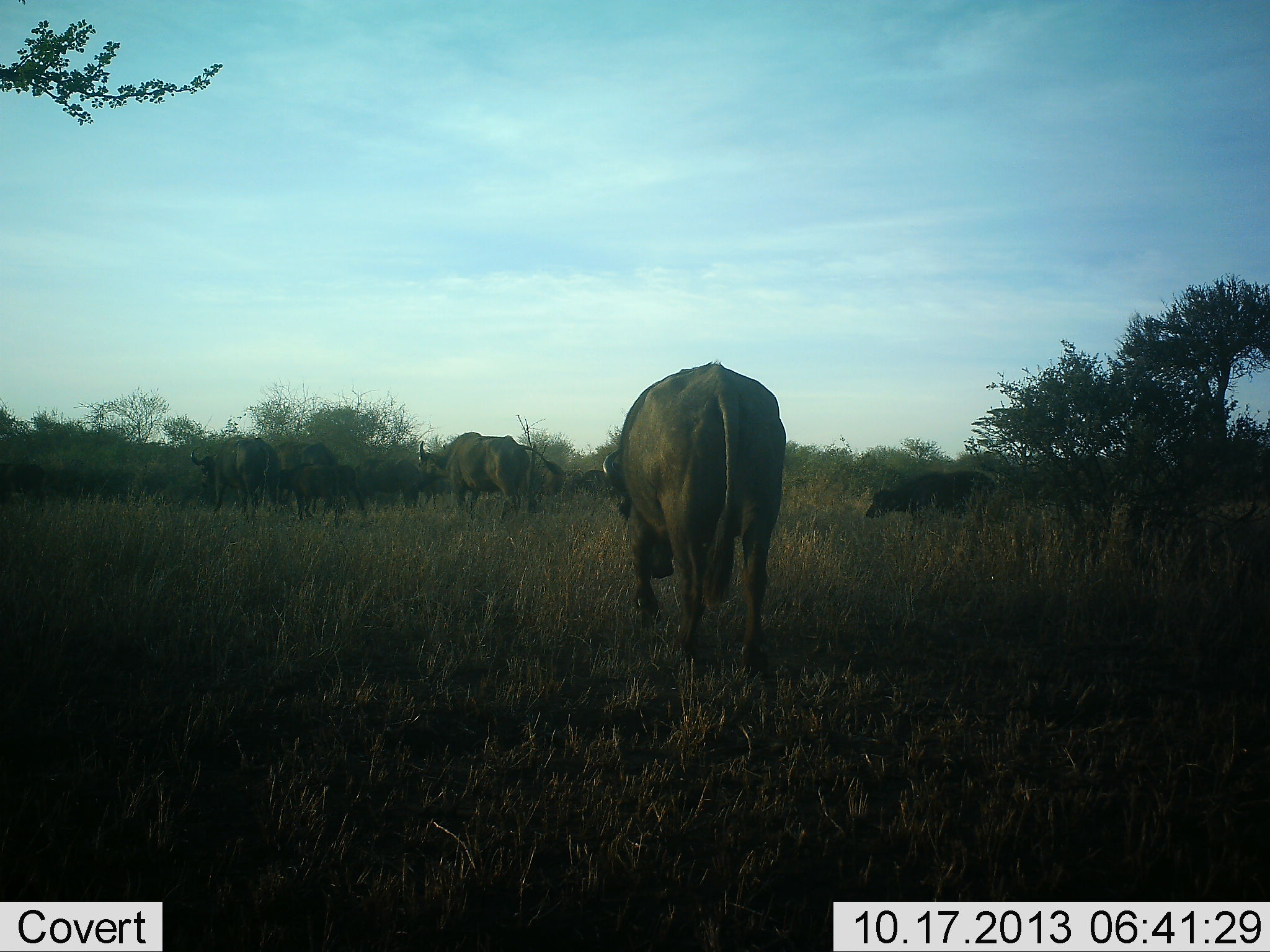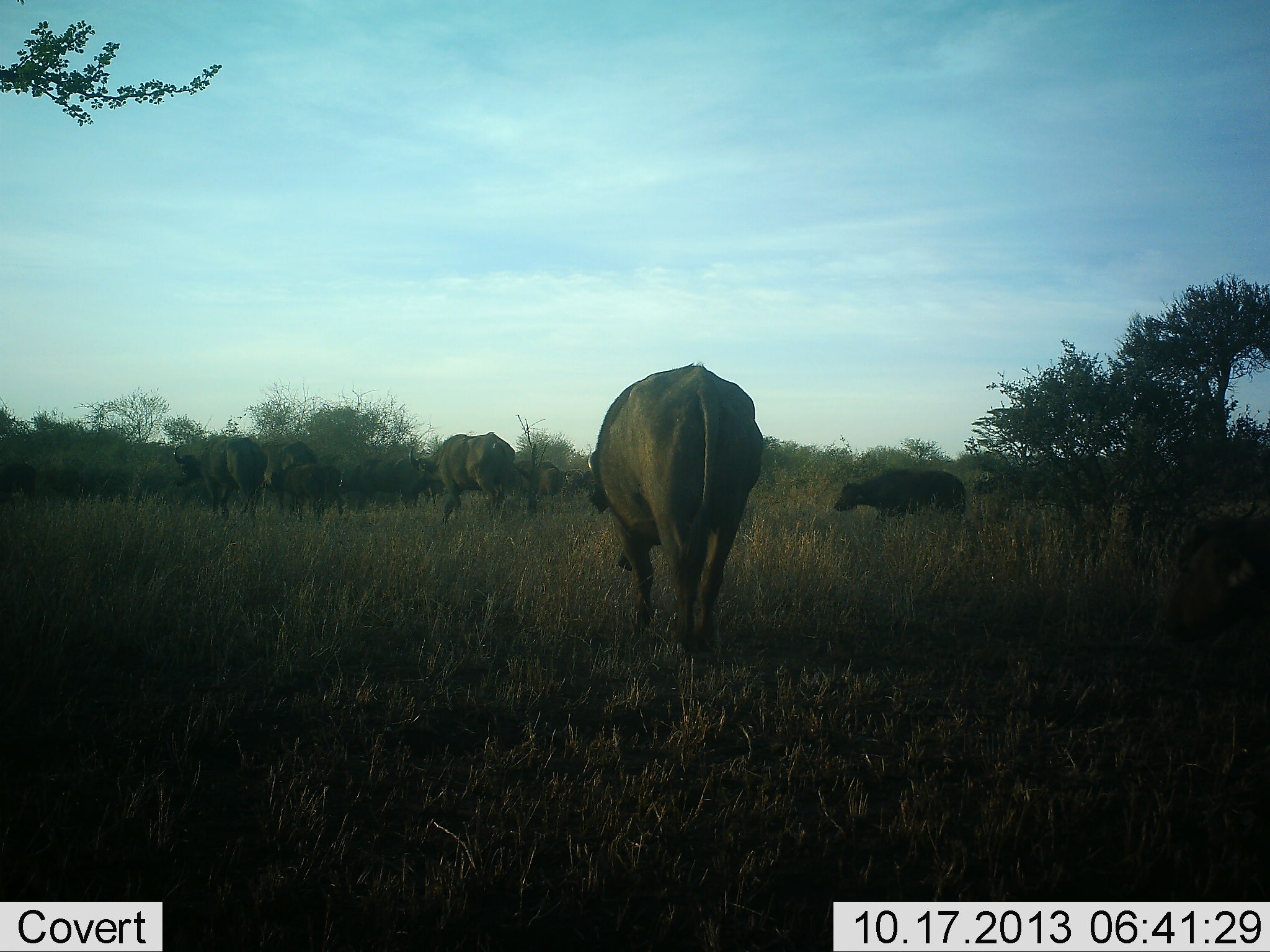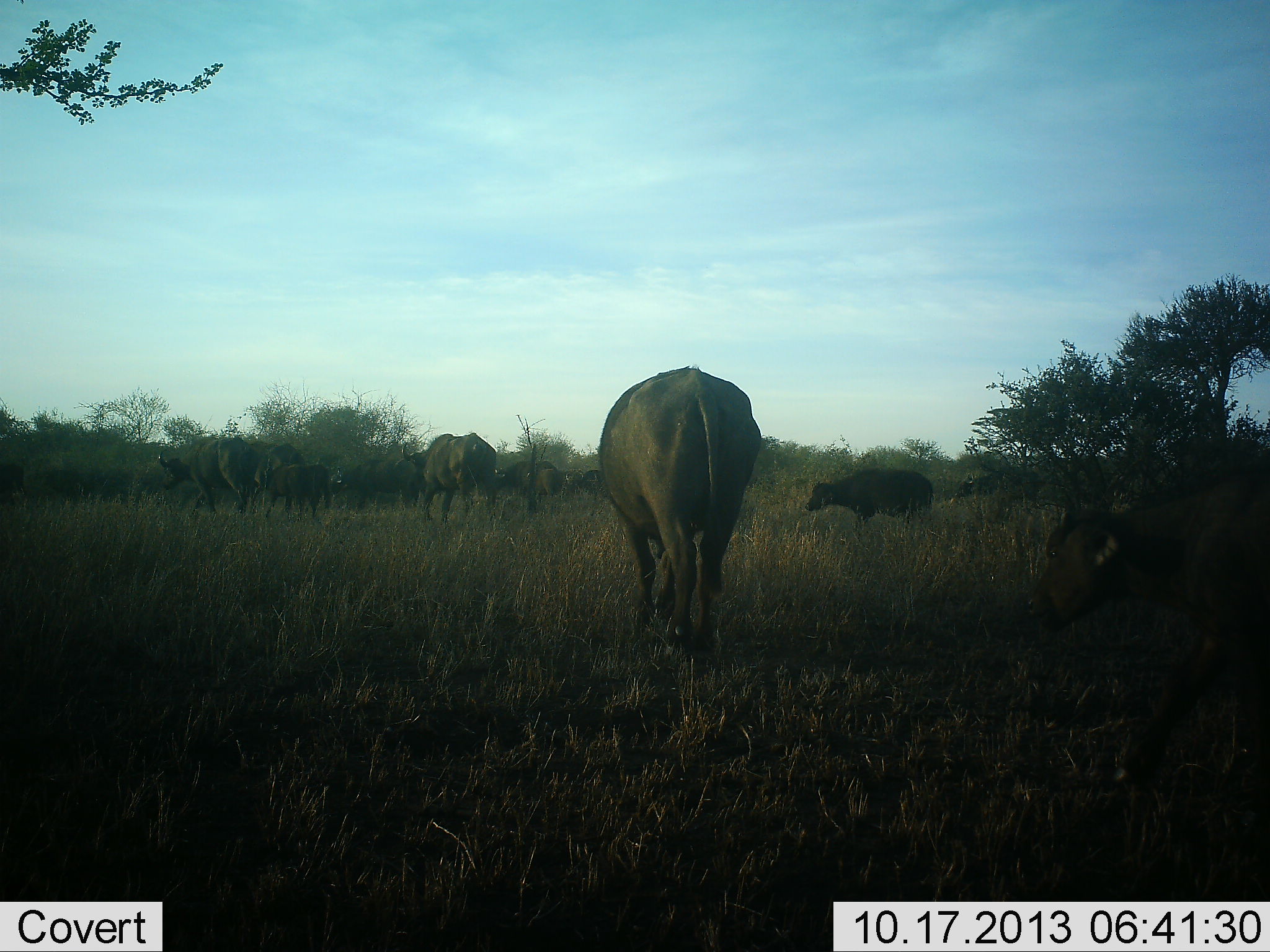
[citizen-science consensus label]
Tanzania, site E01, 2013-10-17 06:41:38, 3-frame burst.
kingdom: Animalia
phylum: Chordata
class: Mammalia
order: Artiodactyla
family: Bovidae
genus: Syncerus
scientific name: Syncerus caffer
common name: cape buffalo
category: buffalo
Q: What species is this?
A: Buffalo (cape buffalo) (Syncerus caffer).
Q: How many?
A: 11-50.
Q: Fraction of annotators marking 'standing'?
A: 10%.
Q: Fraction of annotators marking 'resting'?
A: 0%.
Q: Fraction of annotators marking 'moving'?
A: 90%.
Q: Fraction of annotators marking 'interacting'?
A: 0%.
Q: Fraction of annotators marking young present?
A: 50%.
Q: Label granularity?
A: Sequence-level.